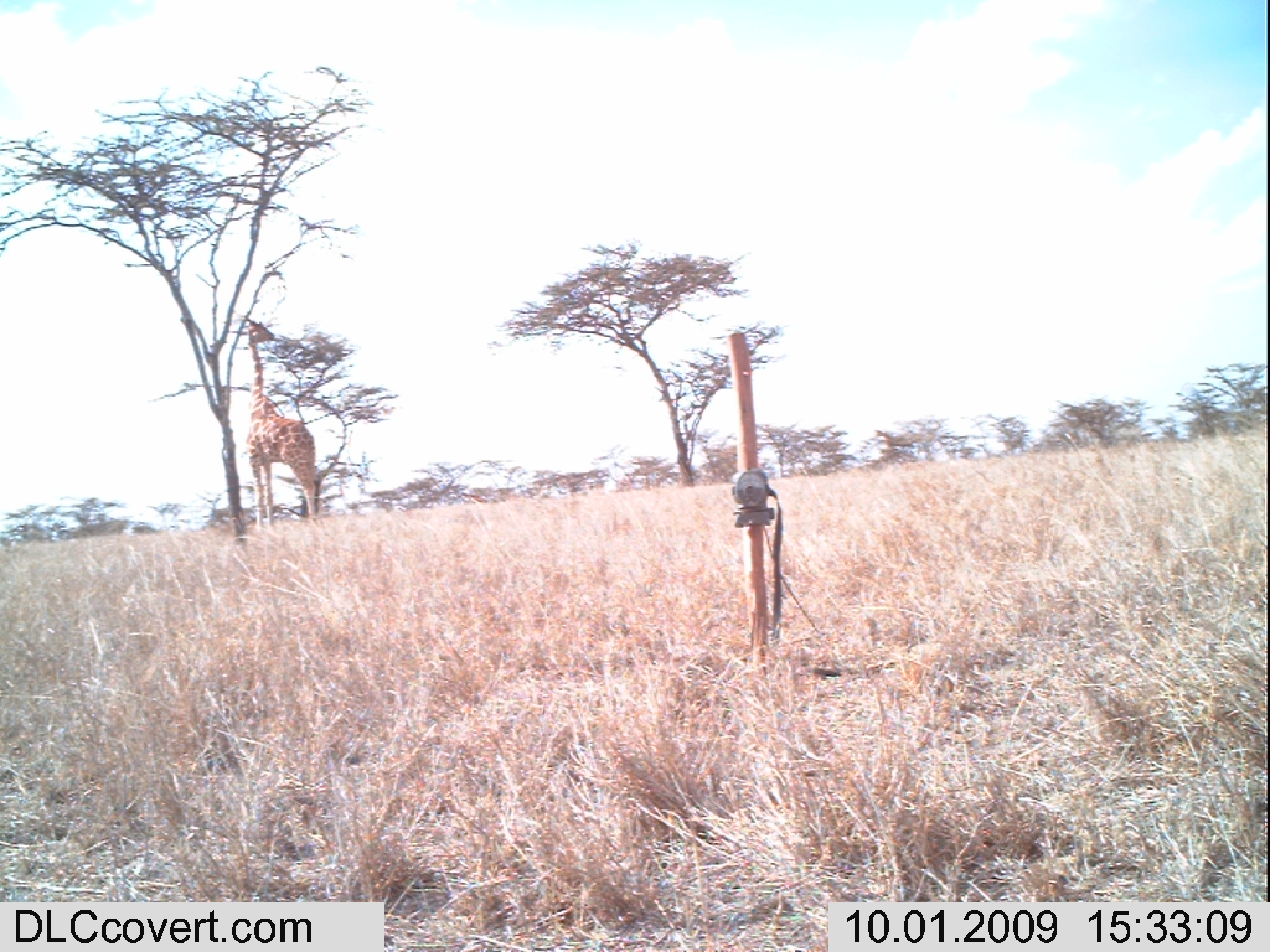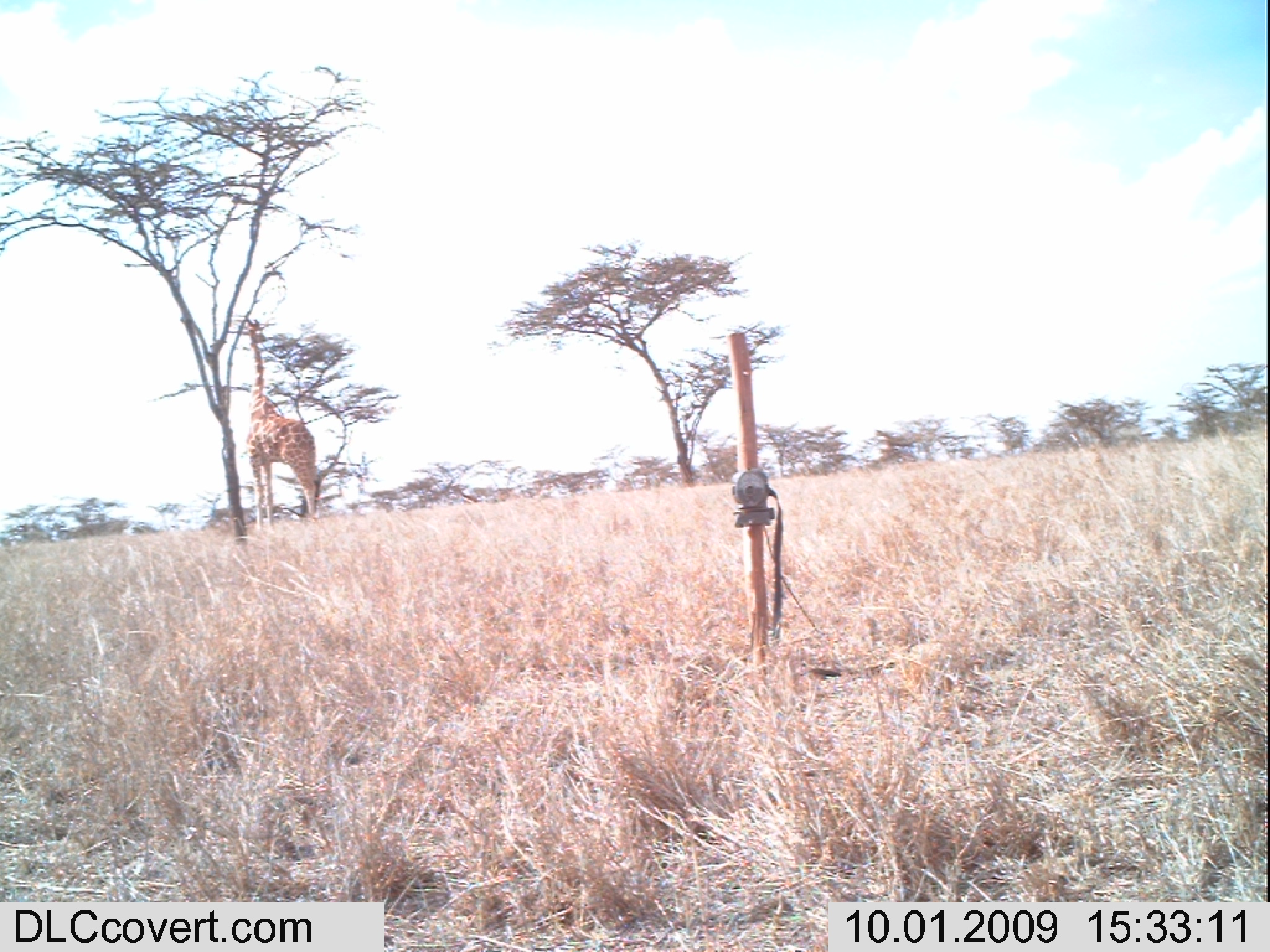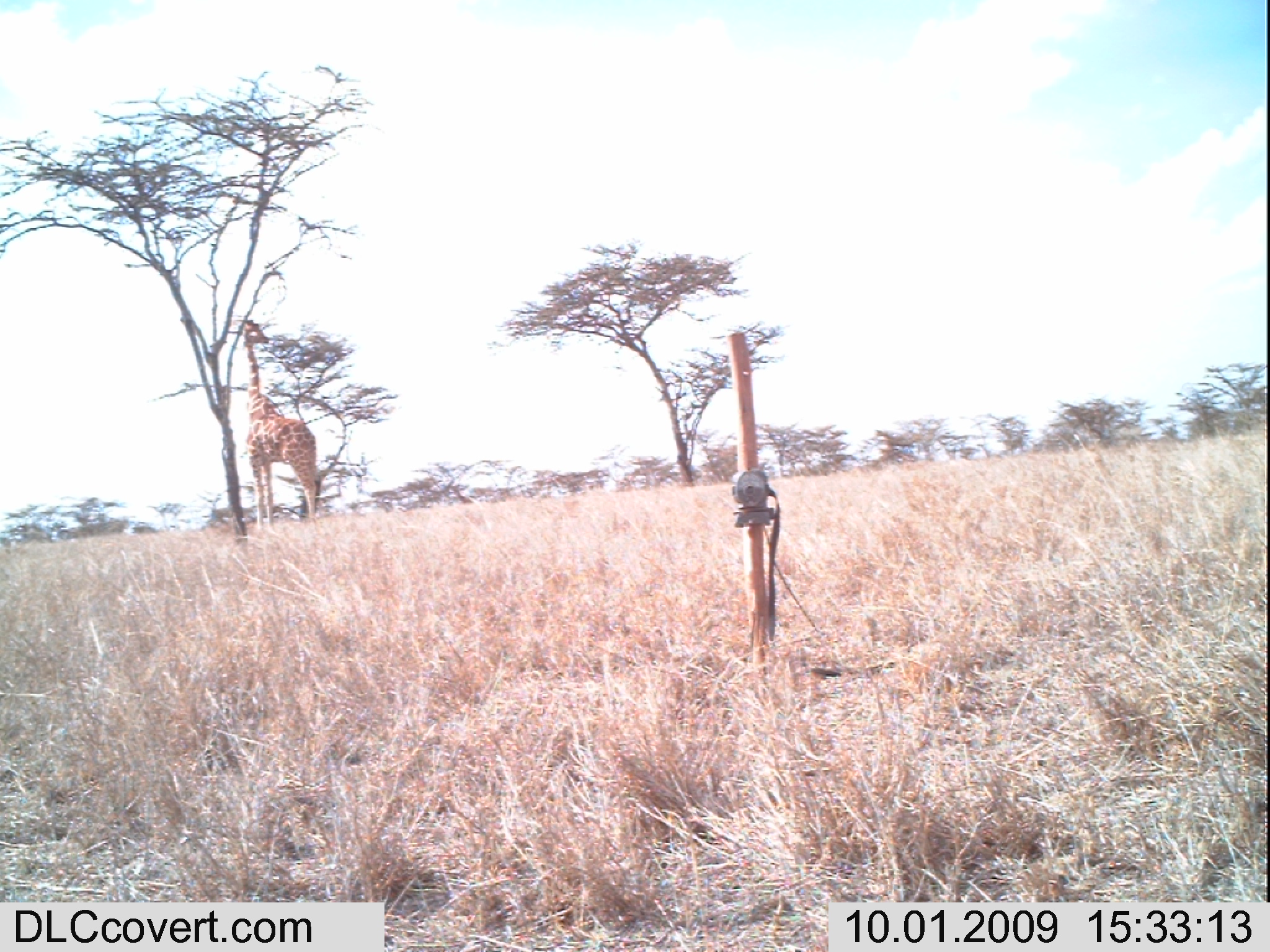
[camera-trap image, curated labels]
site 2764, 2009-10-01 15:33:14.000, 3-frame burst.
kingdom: Animalia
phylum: Chordata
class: Mammalia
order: Artiodactyla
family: Giraffidae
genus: Giraffa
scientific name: Giraffa camelopardalis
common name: giraffe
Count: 1.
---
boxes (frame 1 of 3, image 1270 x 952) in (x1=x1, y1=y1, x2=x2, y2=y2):
giraffa camelopardalis: (x1=241, y1=313, x2=320, y2=529)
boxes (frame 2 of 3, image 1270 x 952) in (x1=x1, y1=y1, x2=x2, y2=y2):
giraffa camelopardalis: (x1=241, y1=316, x2=320, y2=529)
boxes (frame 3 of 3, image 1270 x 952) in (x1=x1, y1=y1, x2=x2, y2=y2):
giraffa camelopardalis: (x1=238, y1=316, x2=320, y2=529)